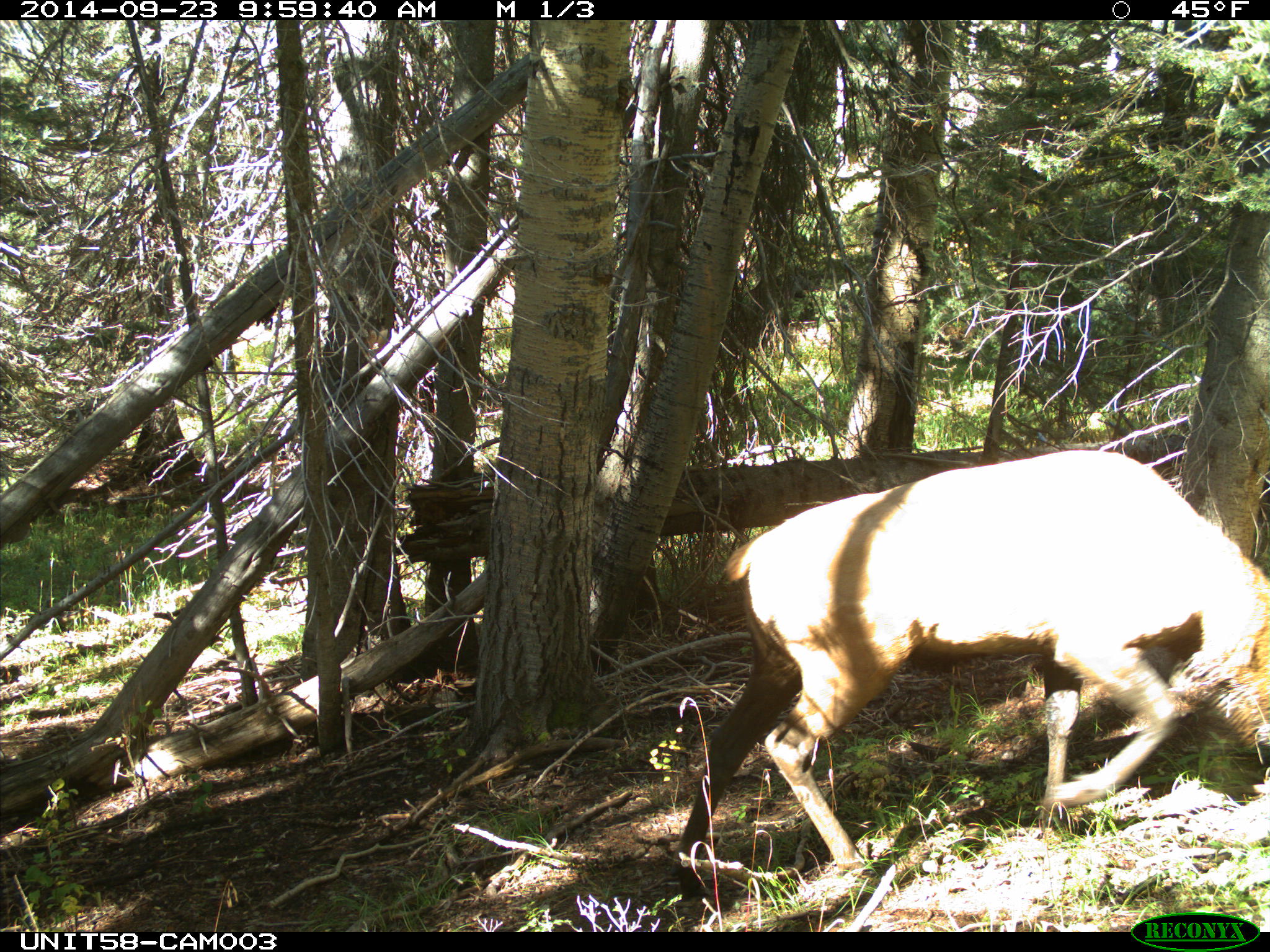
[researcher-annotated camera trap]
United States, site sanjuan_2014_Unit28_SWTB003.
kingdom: Animalia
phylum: Chordata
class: Mammalia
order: Artiodactyla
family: Cervidae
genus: Cervus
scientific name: Cervus elaphus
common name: red deer